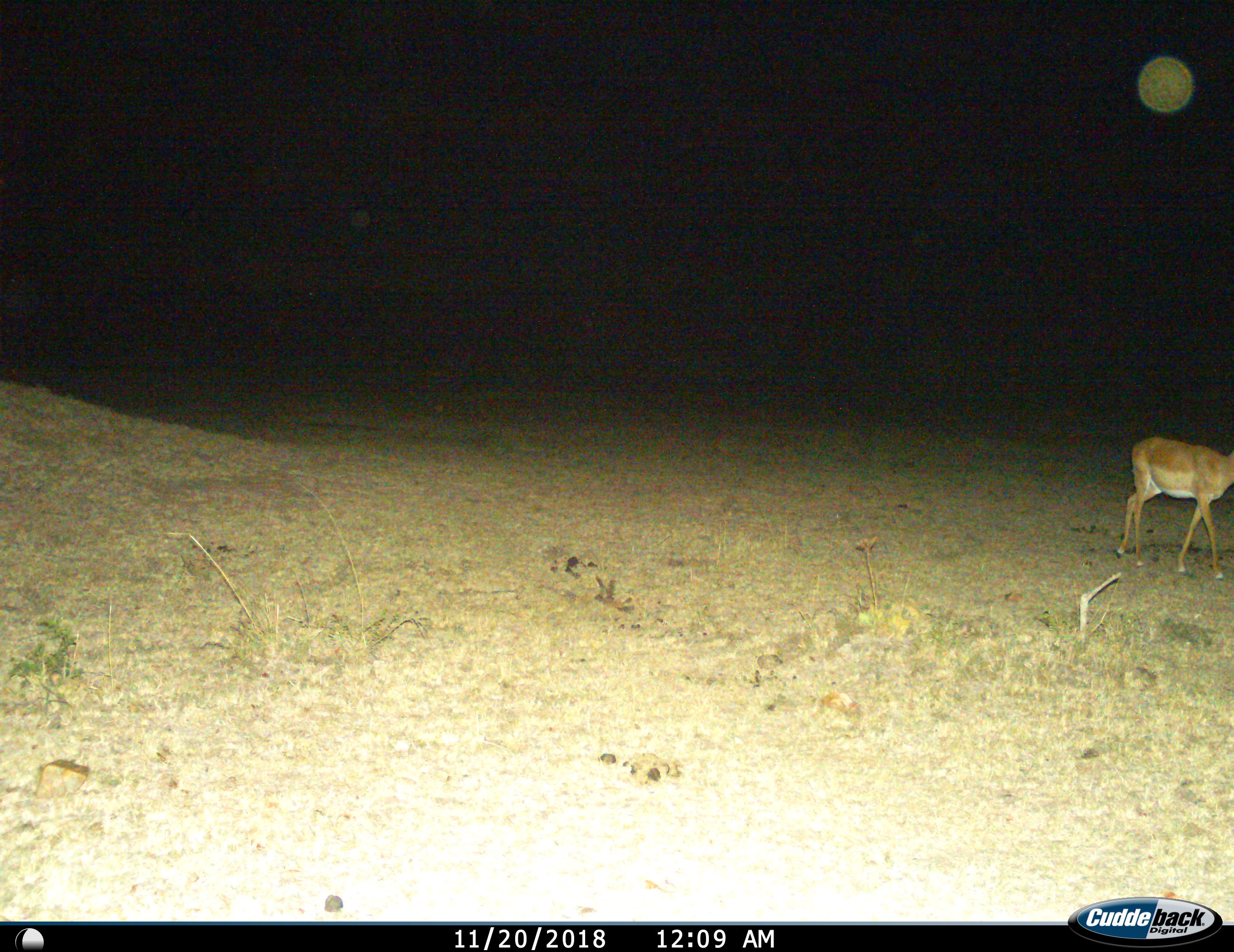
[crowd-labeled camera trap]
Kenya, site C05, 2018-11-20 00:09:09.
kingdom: Animalia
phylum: Chordata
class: Mammalia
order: Artiodactyla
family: Bovidae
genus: Aepyceros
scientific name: Aepyceros melampus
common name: impala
Impala (Aepyceros melampus), count 1. Behavior (volunteer vote fractions): standing 44%, resting 0%, moving 56%, interacting 0%. Young present (vote fraction): 0%. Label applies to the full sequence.